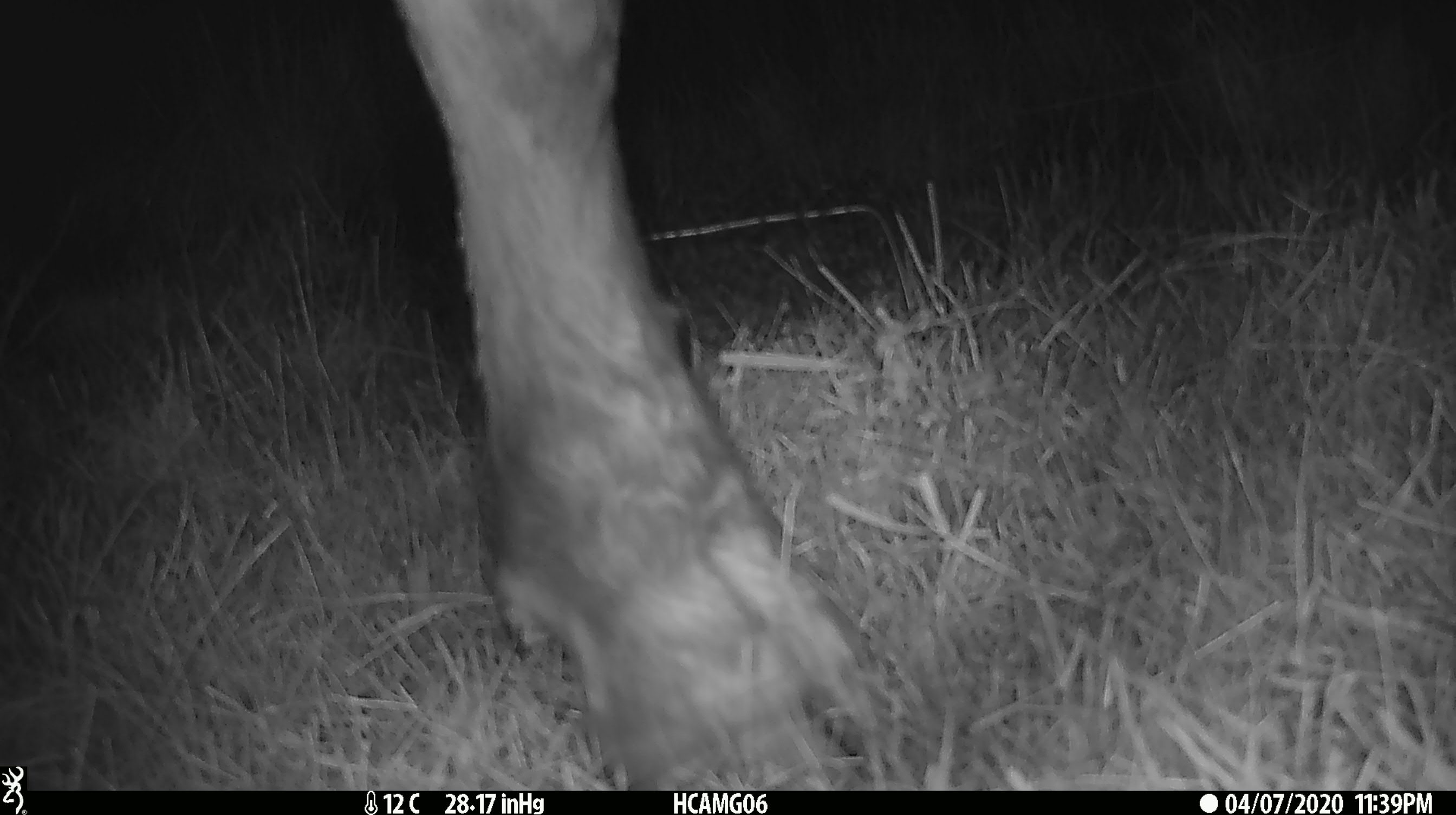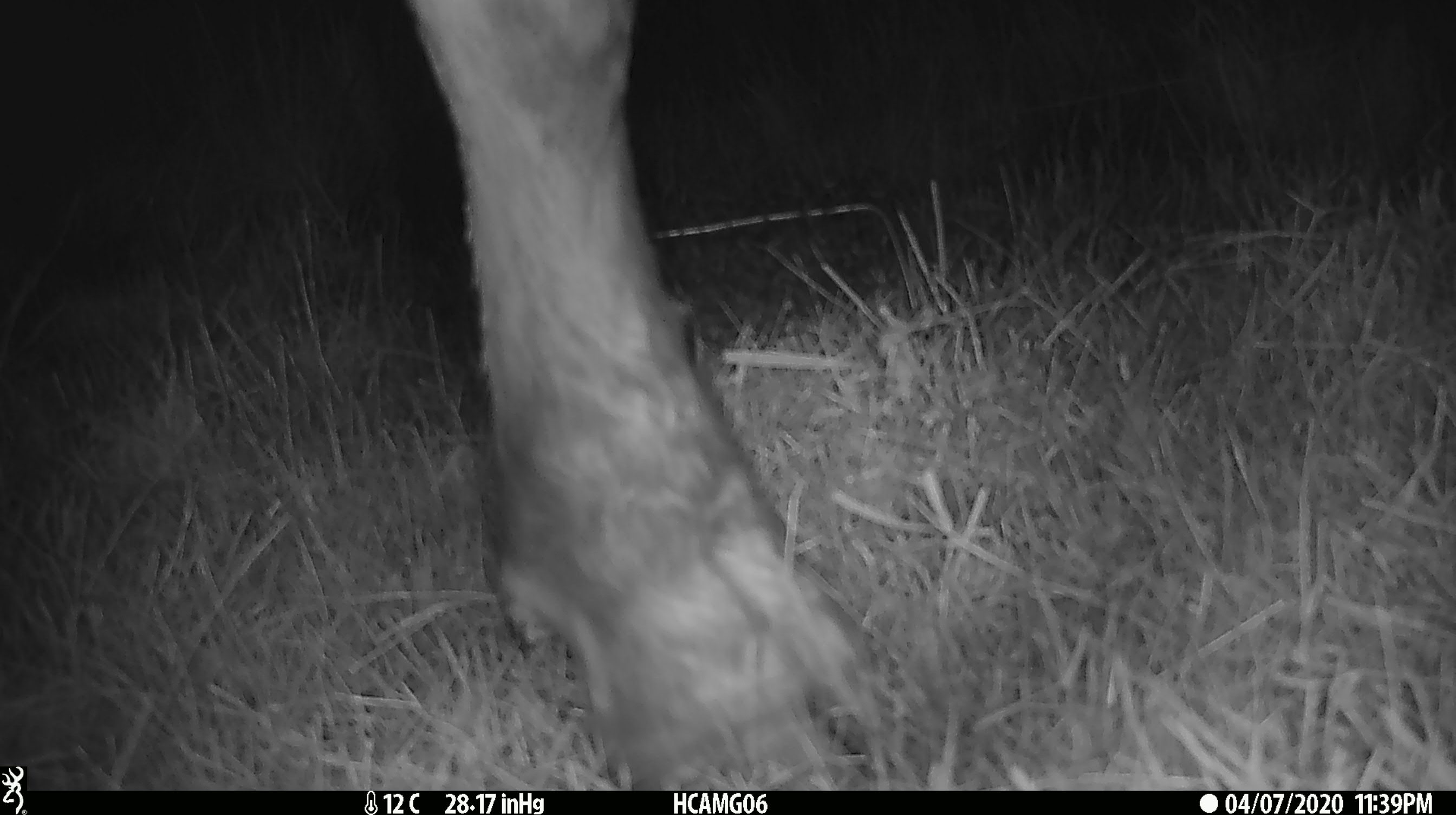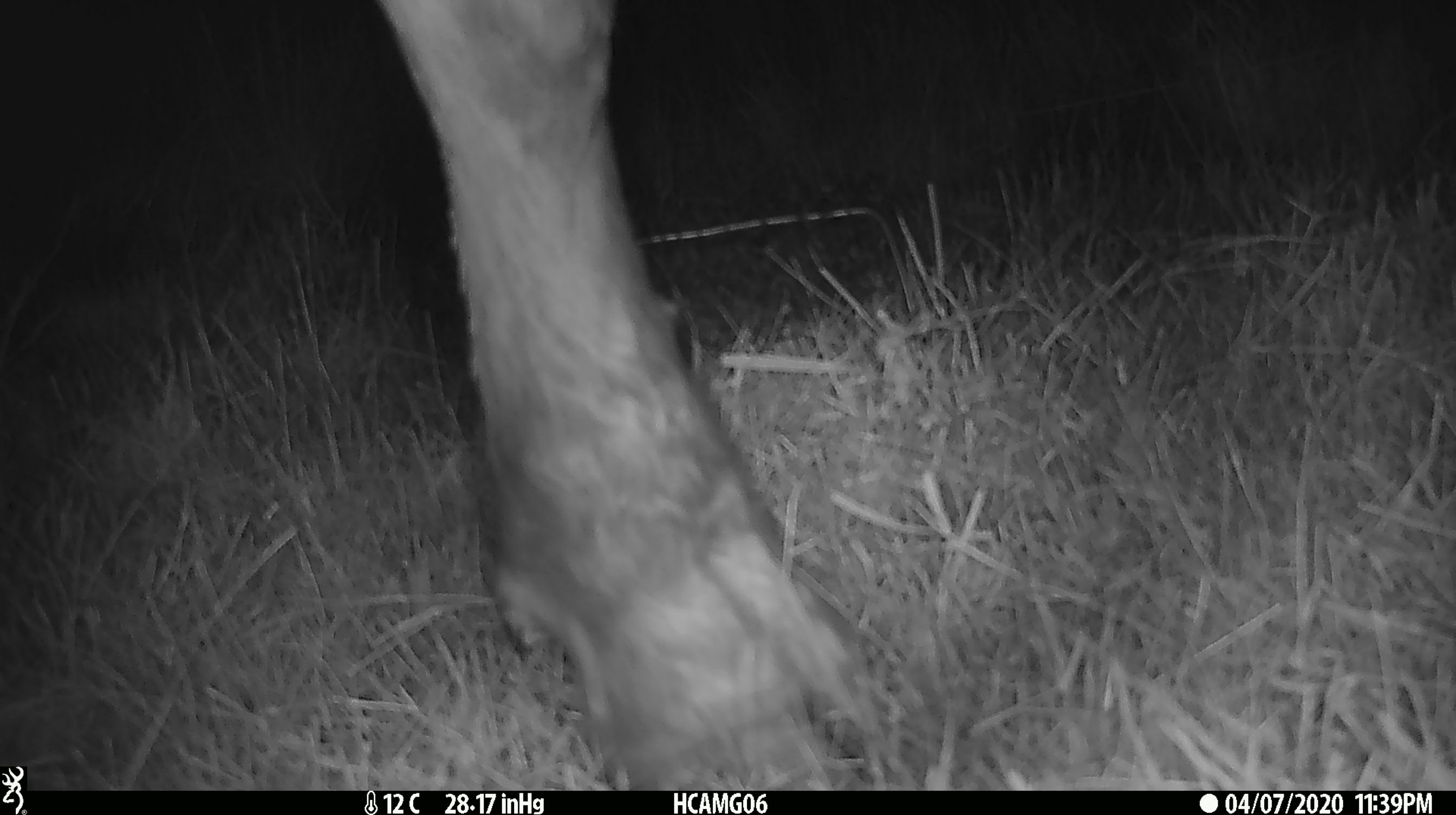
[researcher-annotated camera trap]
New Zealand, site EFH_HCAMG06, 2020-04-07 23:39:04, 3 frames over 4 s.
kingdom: Animalia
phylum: Chordata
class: Mammalia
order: Artiodactyla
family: Bovidae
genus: Bos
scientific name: Bos taurus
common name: domestic cow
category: cow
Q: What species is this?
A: Cow (domestic cow) (Bos taurus).